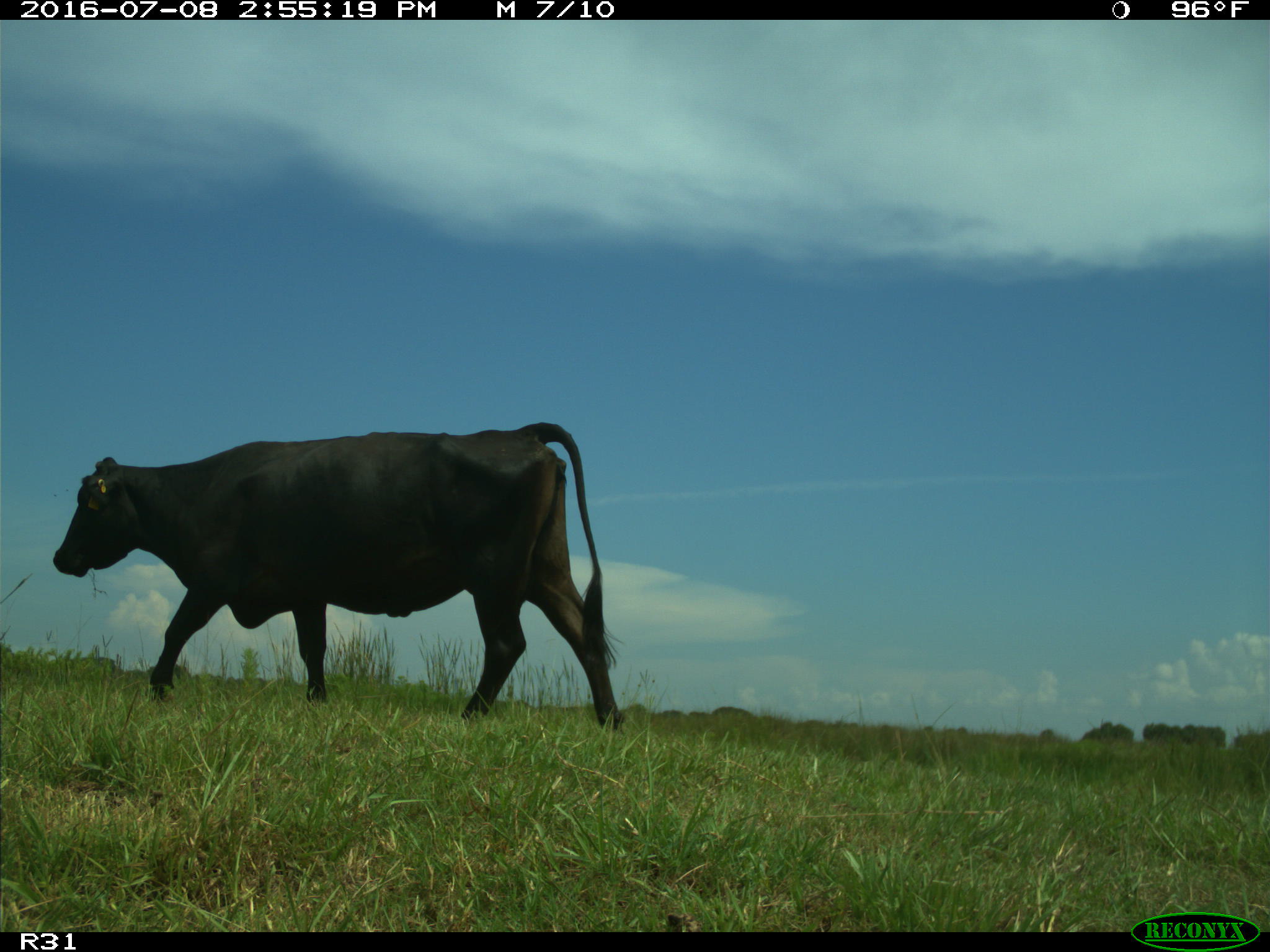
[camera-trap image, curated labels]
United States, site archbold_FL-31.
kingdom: Animalia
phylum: Chordata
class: Mammalia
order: Artiodactyla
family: Bovidae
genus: Bos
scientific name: Bos taurus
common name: domestic cow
Bos taurus (domestic cow).